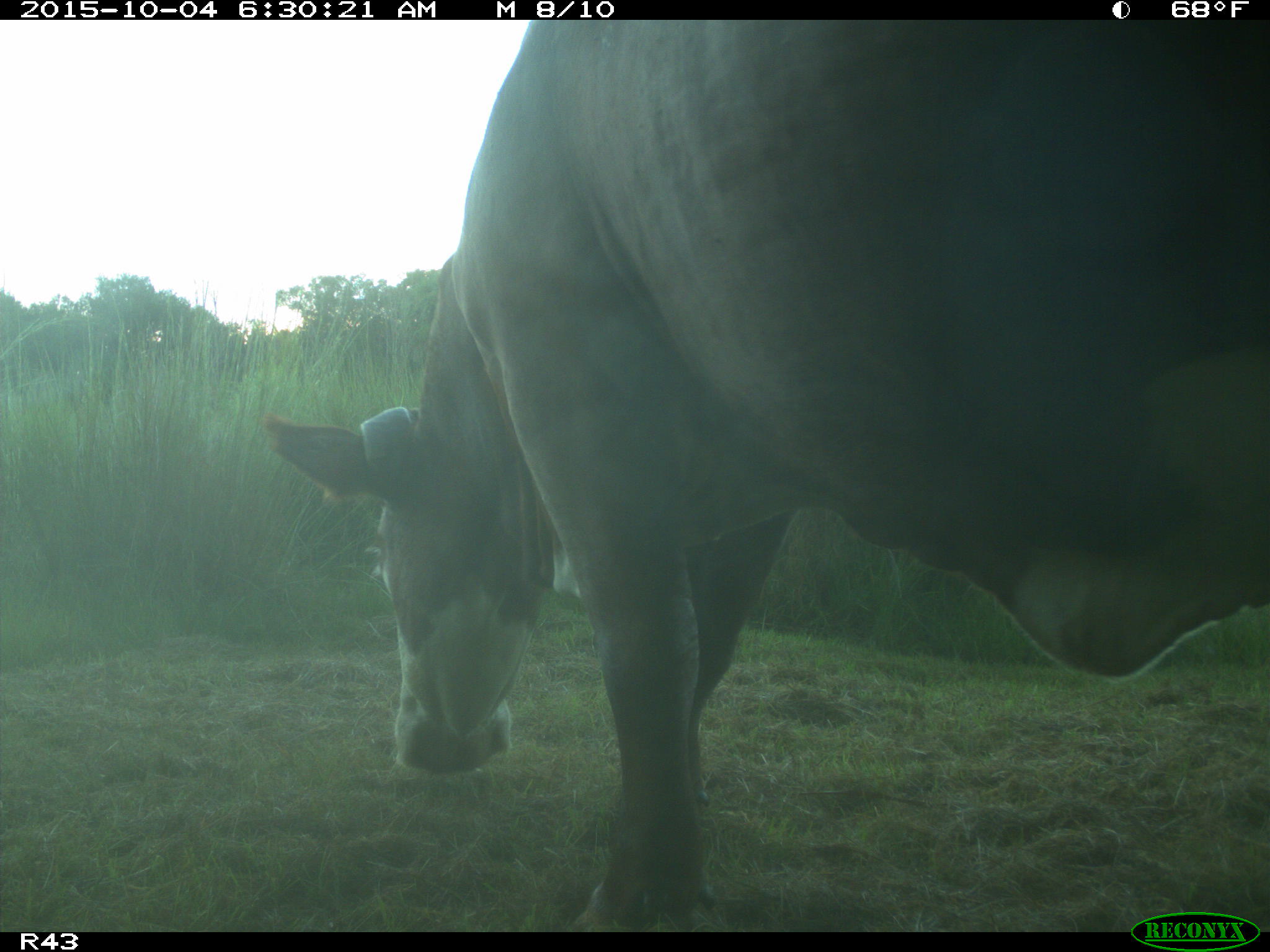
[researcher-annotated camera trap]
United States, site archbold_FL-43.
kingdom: Animalia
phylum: Chordata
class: Mammalia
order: Artiodactyla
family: Bovidae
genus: Bos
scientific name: Bos taurus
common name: domestic cow